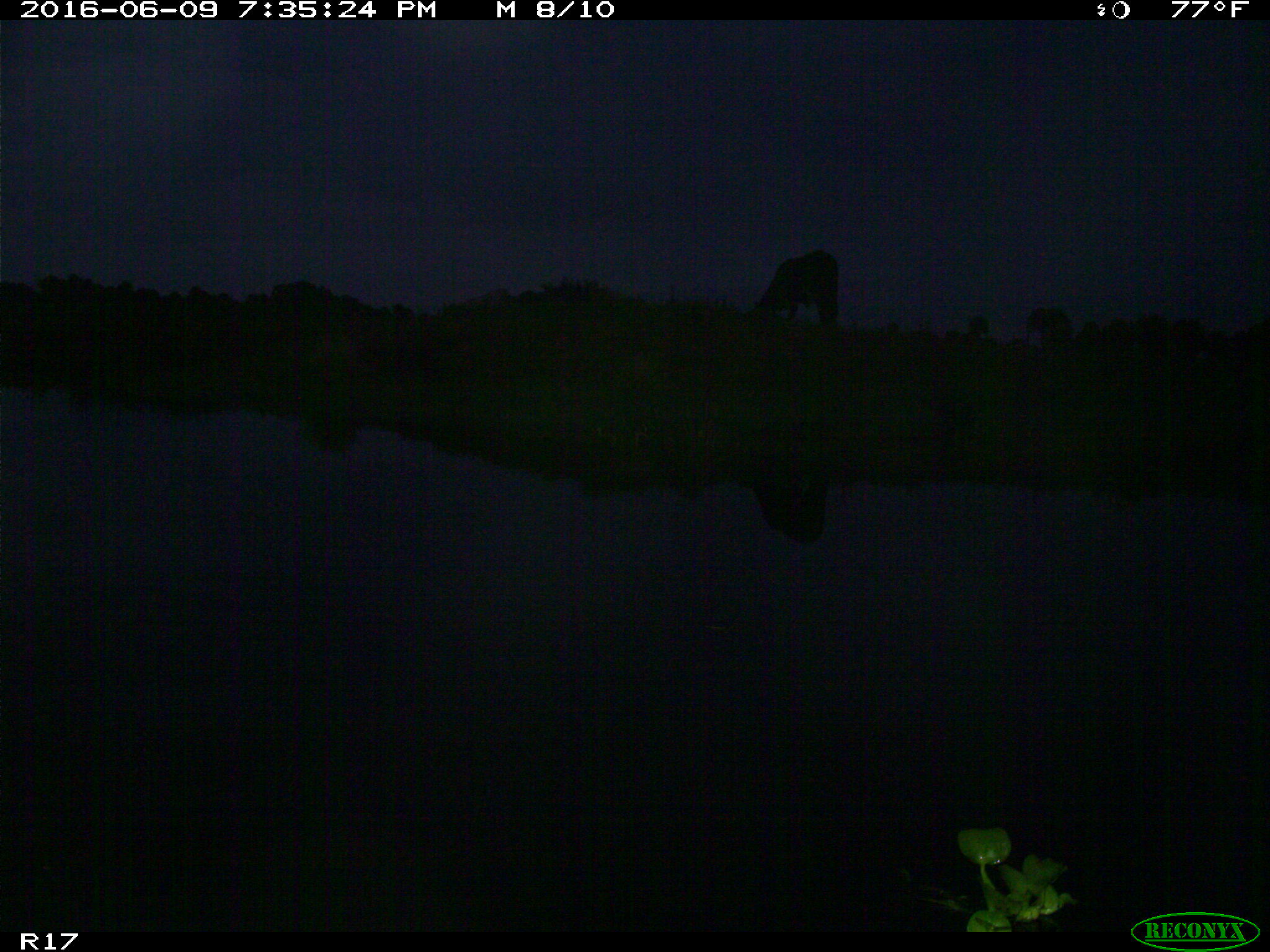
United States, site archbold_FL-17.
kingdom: Animalia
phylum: Chordata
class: Mammalia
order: Artiodactyla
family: Bovidae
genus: Bos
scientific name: Bos taurus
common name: domestic cow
Bos taurus (domestic cow).